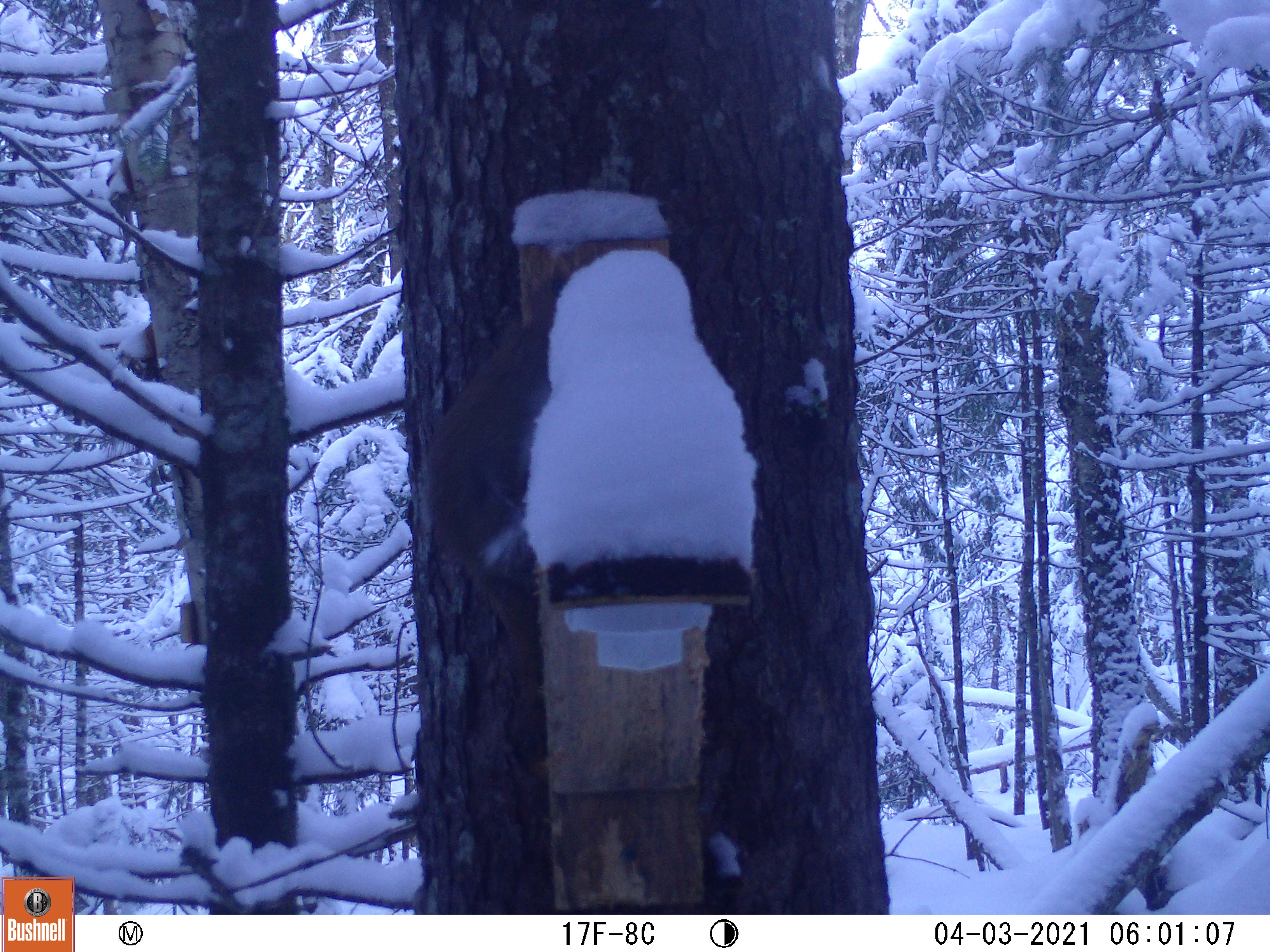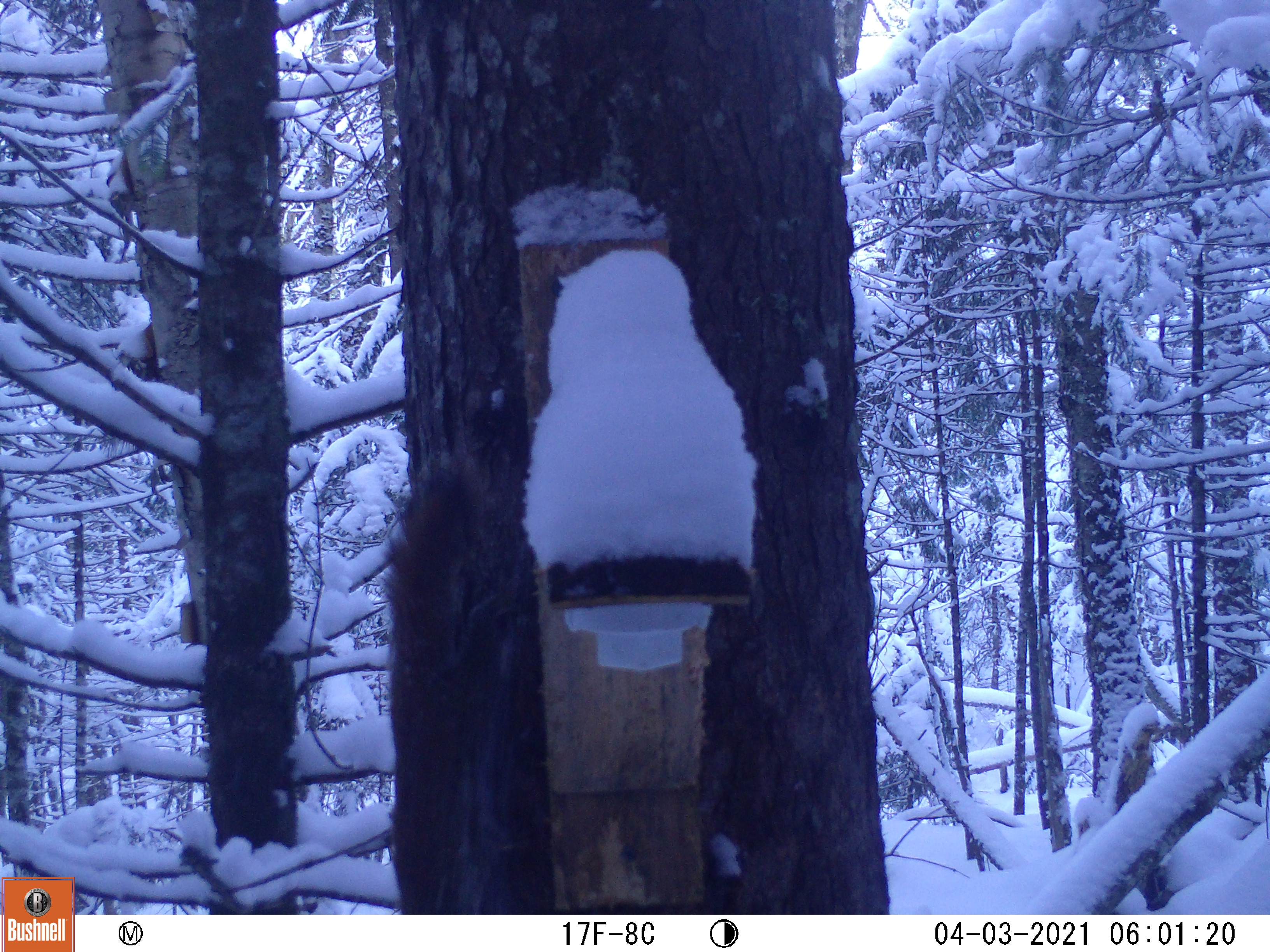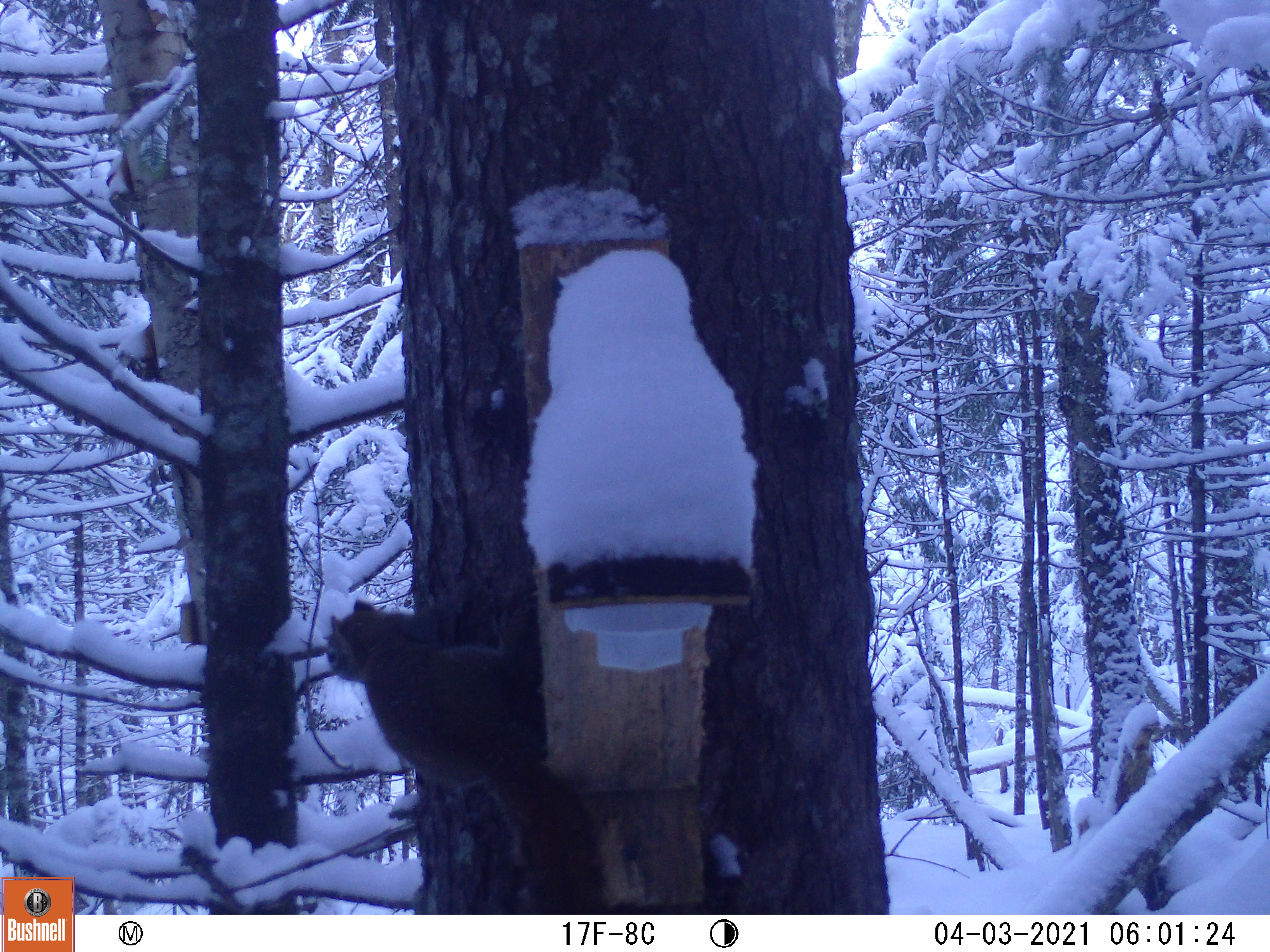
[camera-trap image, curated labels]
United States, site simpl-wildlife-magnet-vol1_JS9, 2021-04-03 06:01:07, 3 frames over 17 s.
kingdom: Animalia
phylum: Chordata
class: Mammalia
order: Rodentia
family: Sciuridae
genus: Tamiasciurus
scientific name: Tamiasciurus hudsonicus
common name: red squirrel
Red squirrel (Tamiasciurus hudsonicus).